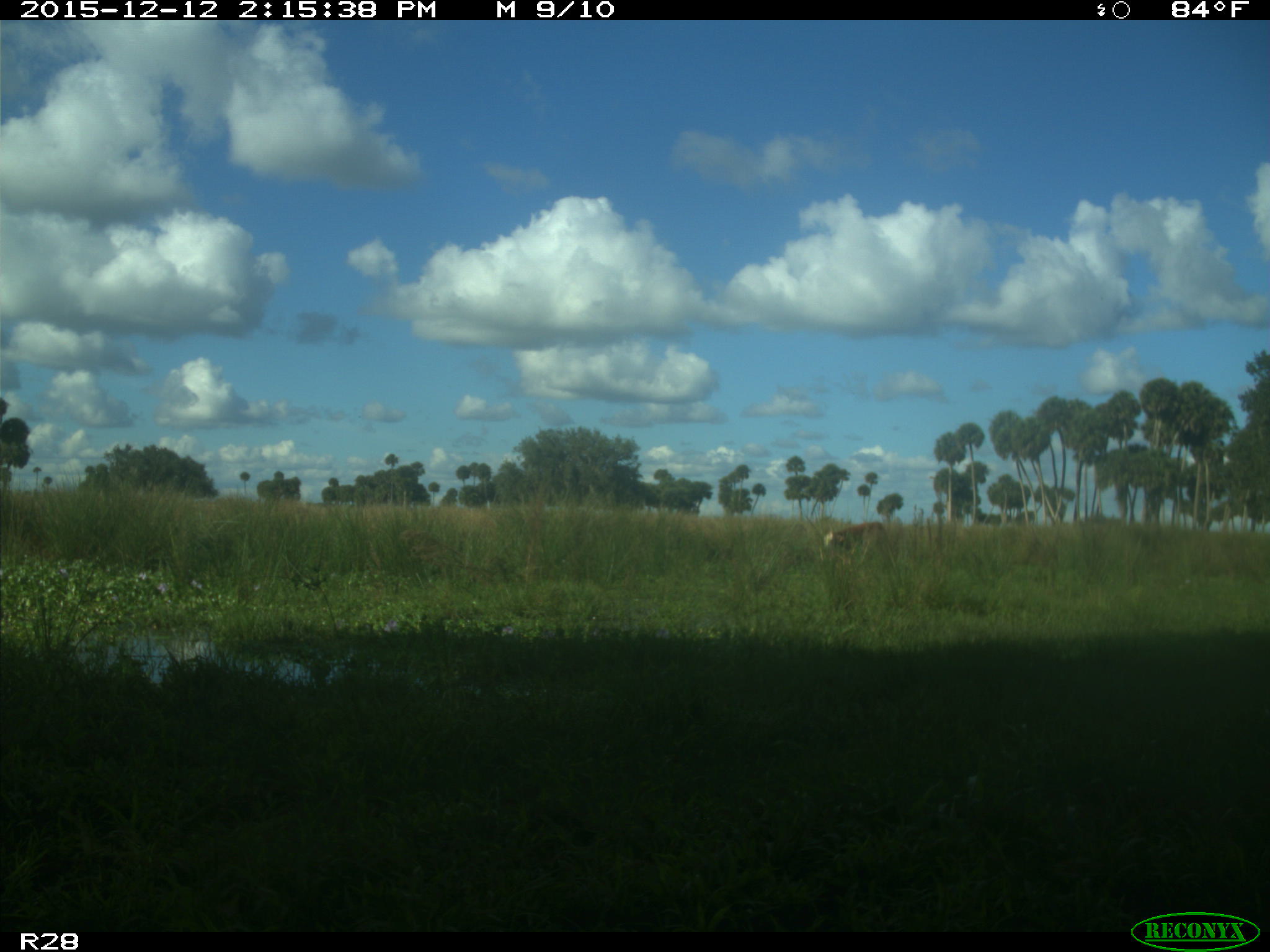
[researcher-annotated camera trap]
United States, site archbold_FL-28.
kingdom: Animalia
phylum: Chordata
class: Mammalia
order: Artiodactyla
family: Bovidae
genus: Bos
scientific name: Bos taurus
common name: domestic cow